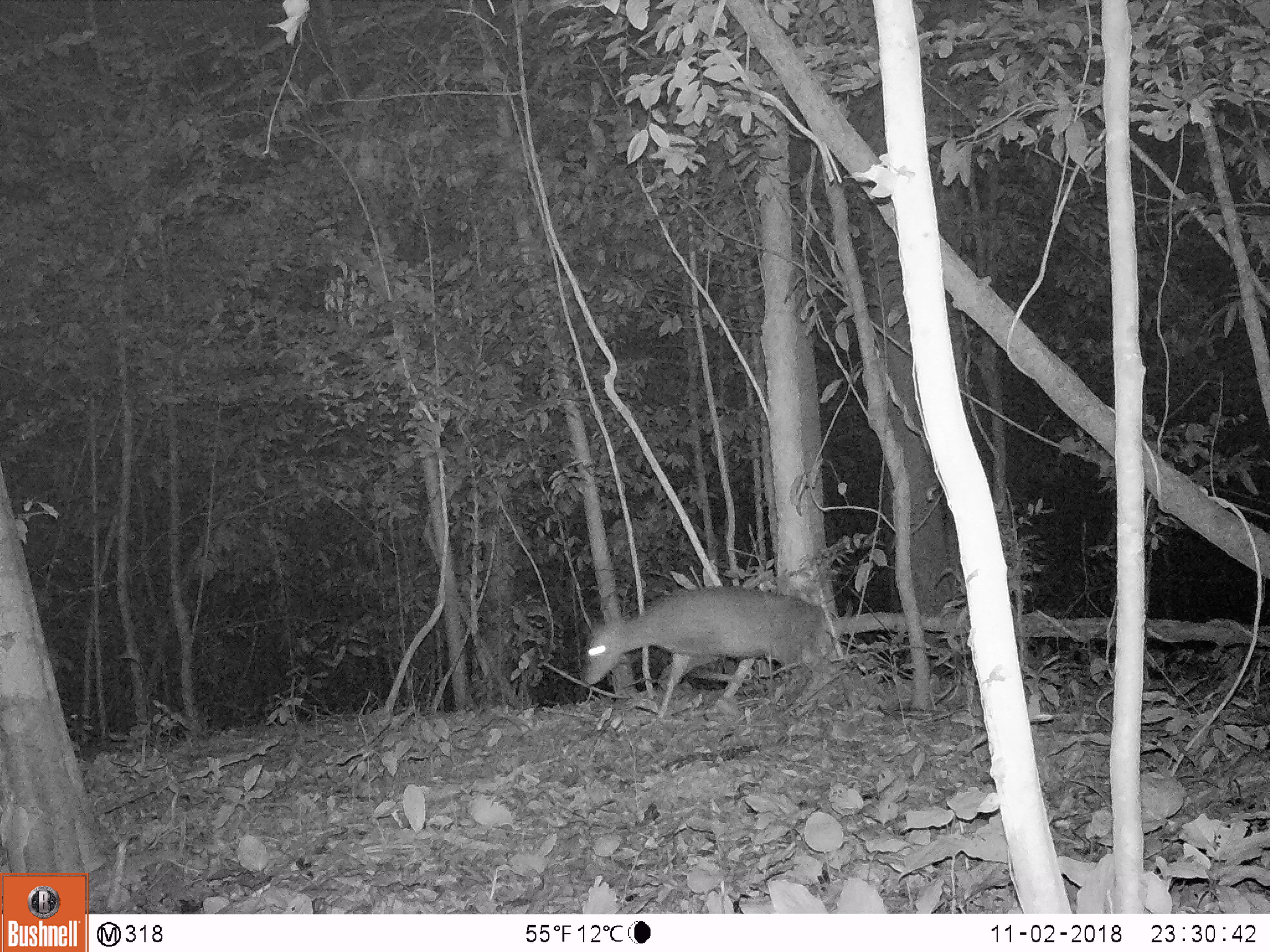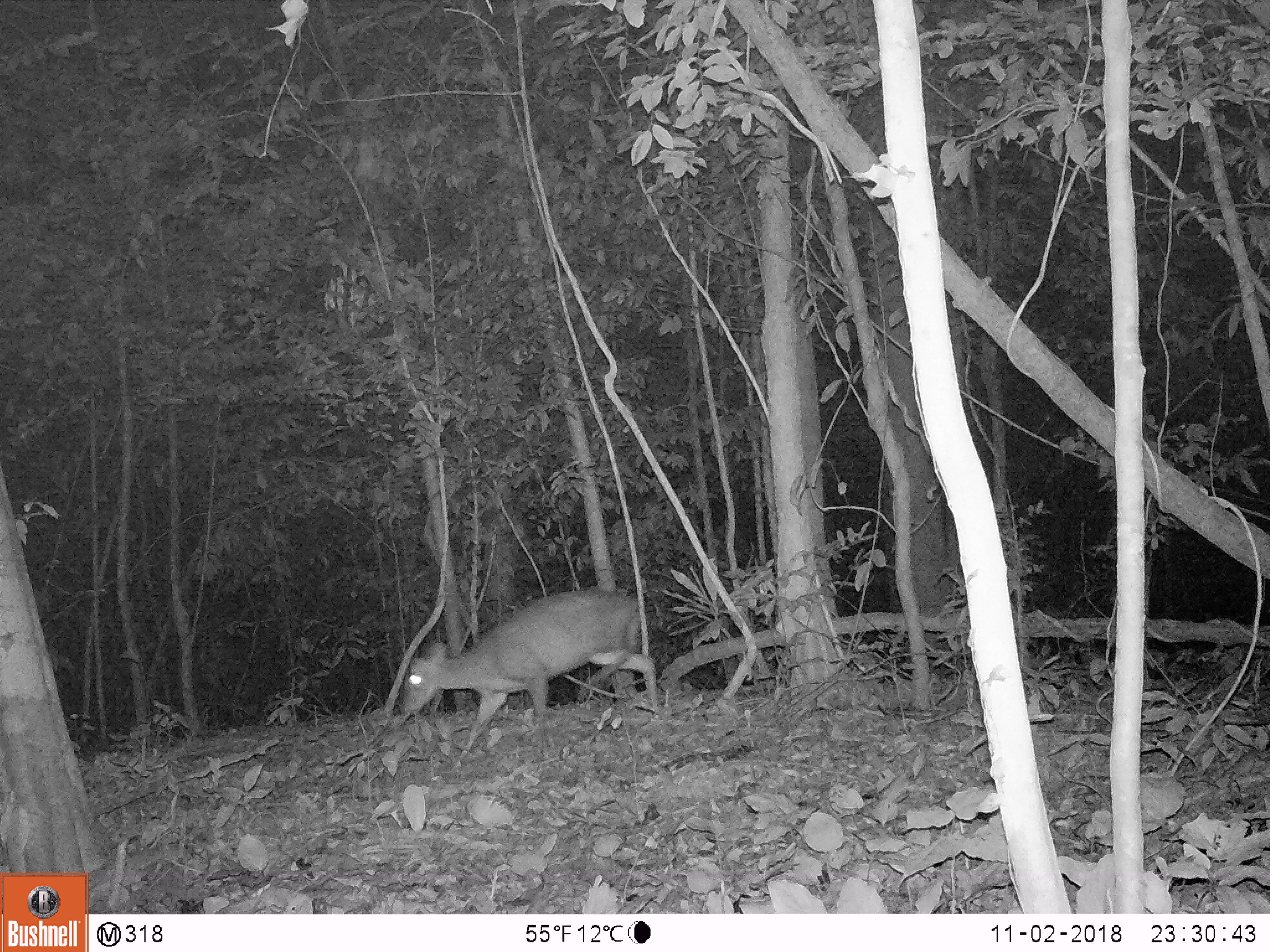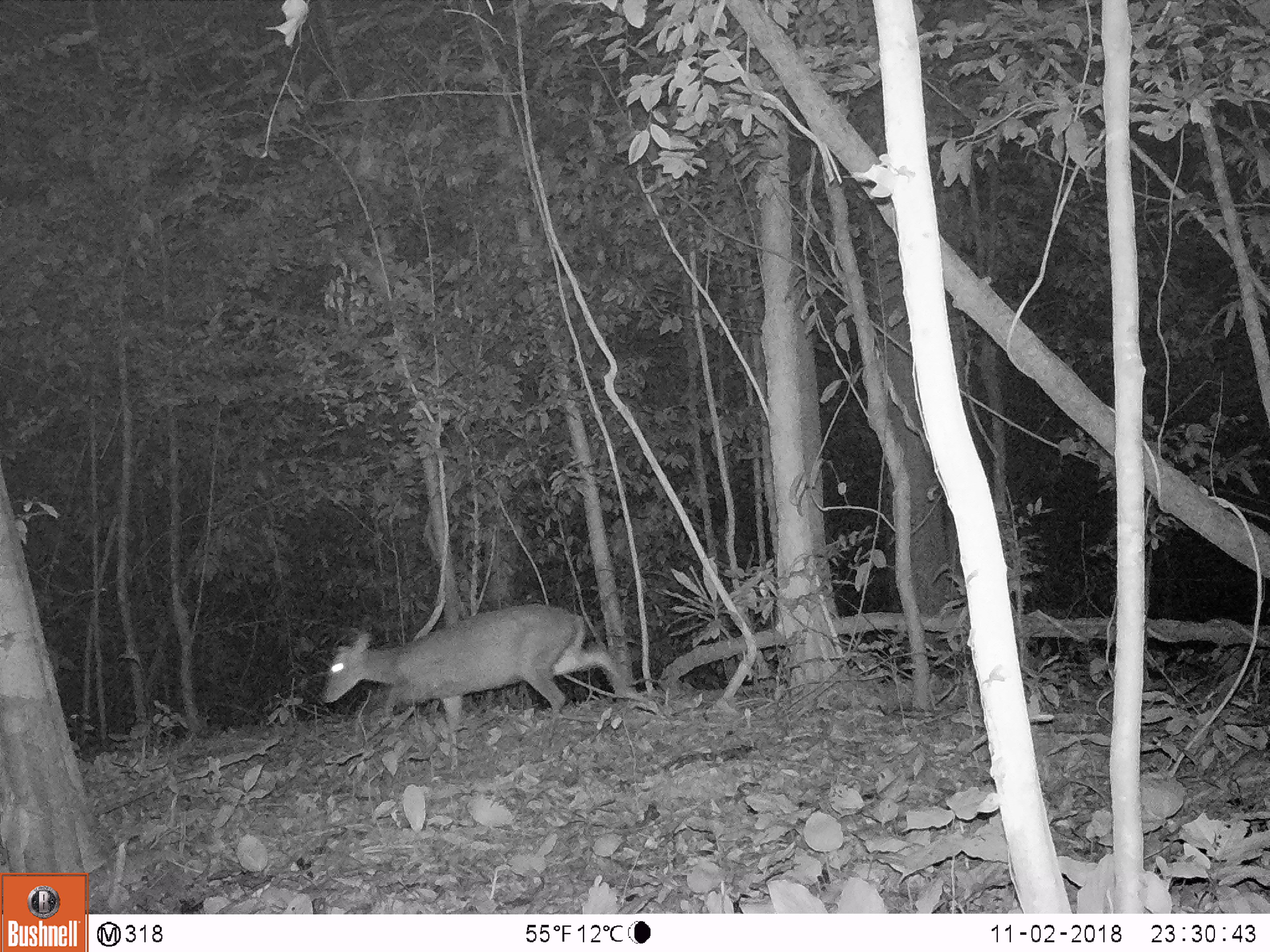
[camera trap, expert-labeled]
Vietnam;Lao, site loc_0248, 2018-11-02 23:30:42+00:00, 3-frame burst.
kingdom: Animalia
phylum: Chordata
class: Mammalia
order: Artiodactyla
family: Cervidae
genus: Muntiacus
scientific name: Muntiacus rooseveltorum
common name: roosevelt's muntjac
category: roosevelts muntjac group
Roosevelts muntjac group (roosevelt's muntjac) (Muntiacus rooseveltorum). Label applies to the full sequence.